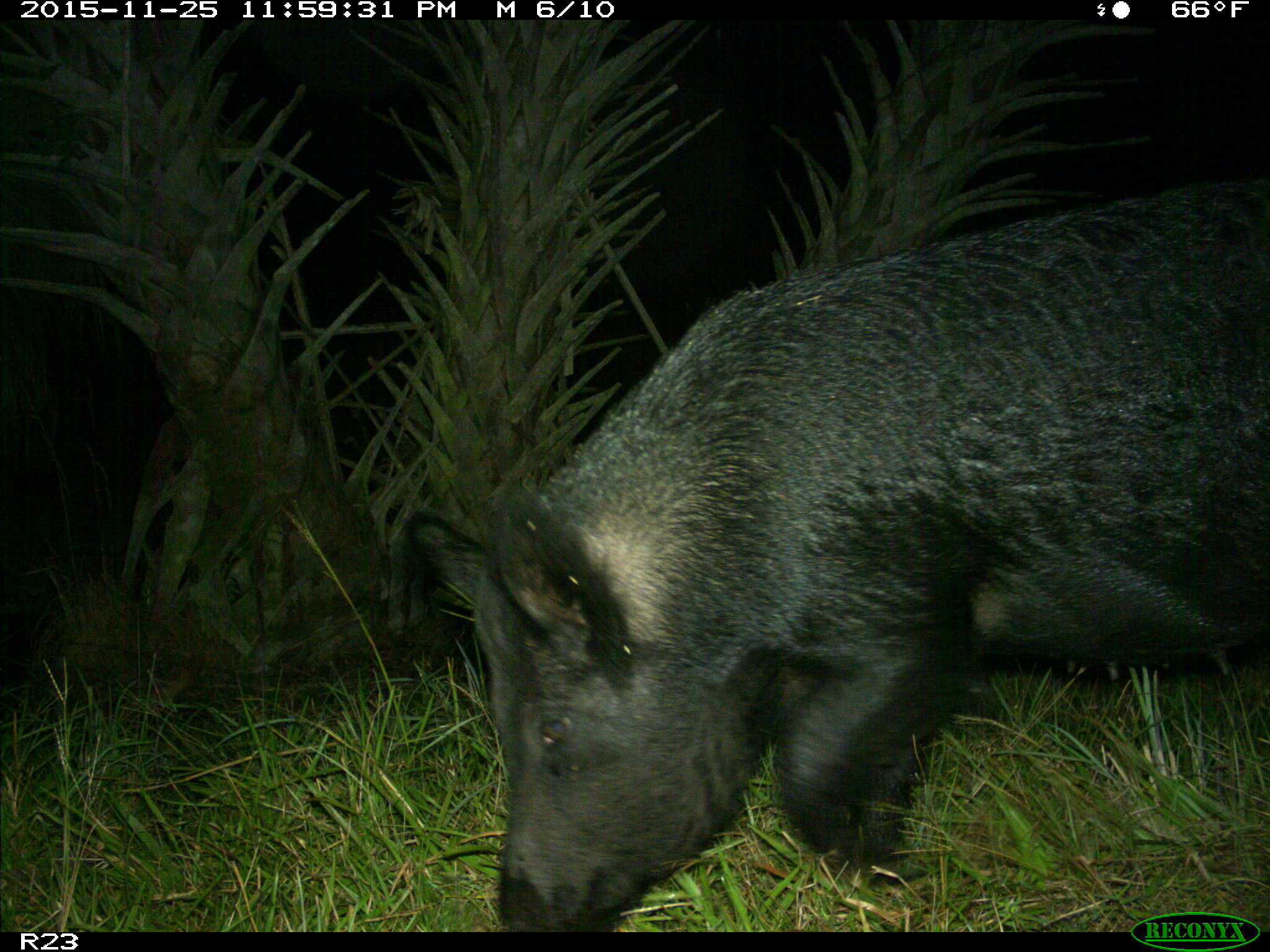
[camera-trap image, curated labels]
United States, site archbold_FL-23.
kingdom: Animalia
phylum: Chordata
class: Mammalia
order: Artiodactyla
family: Suidae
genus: Sus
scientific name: Sus scrofa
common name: wild boar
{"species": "Sus scrofa (wild boar)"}